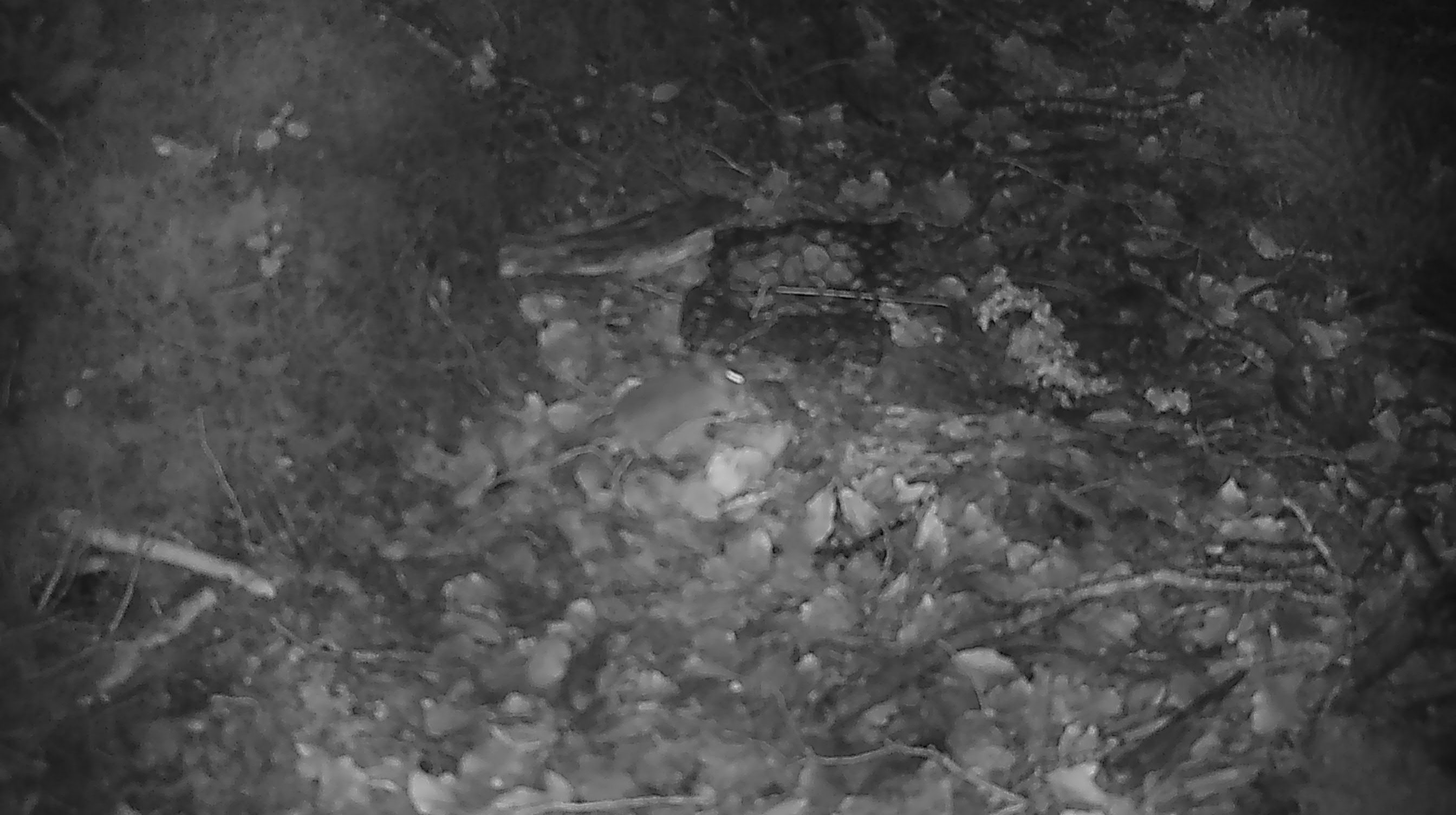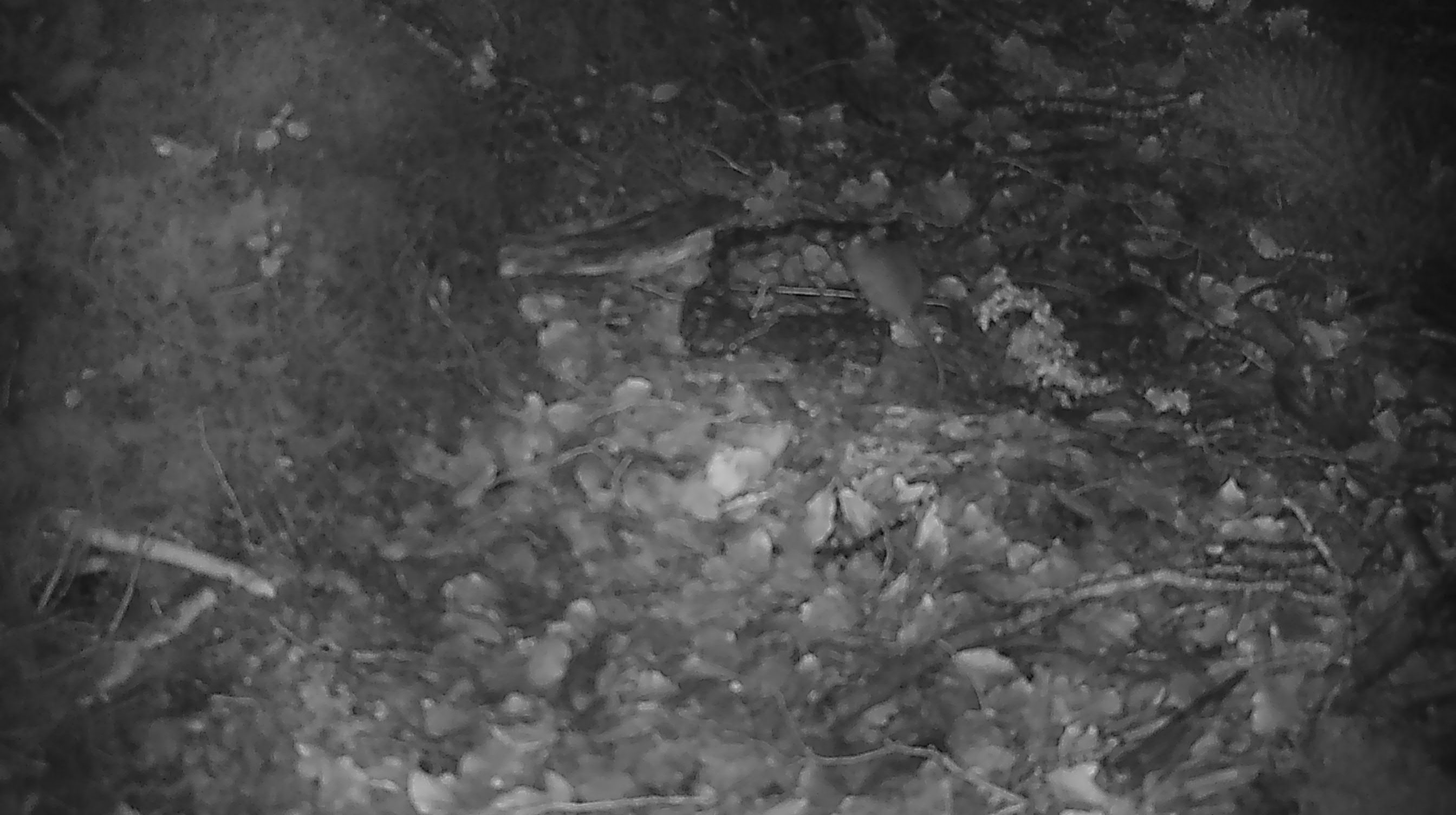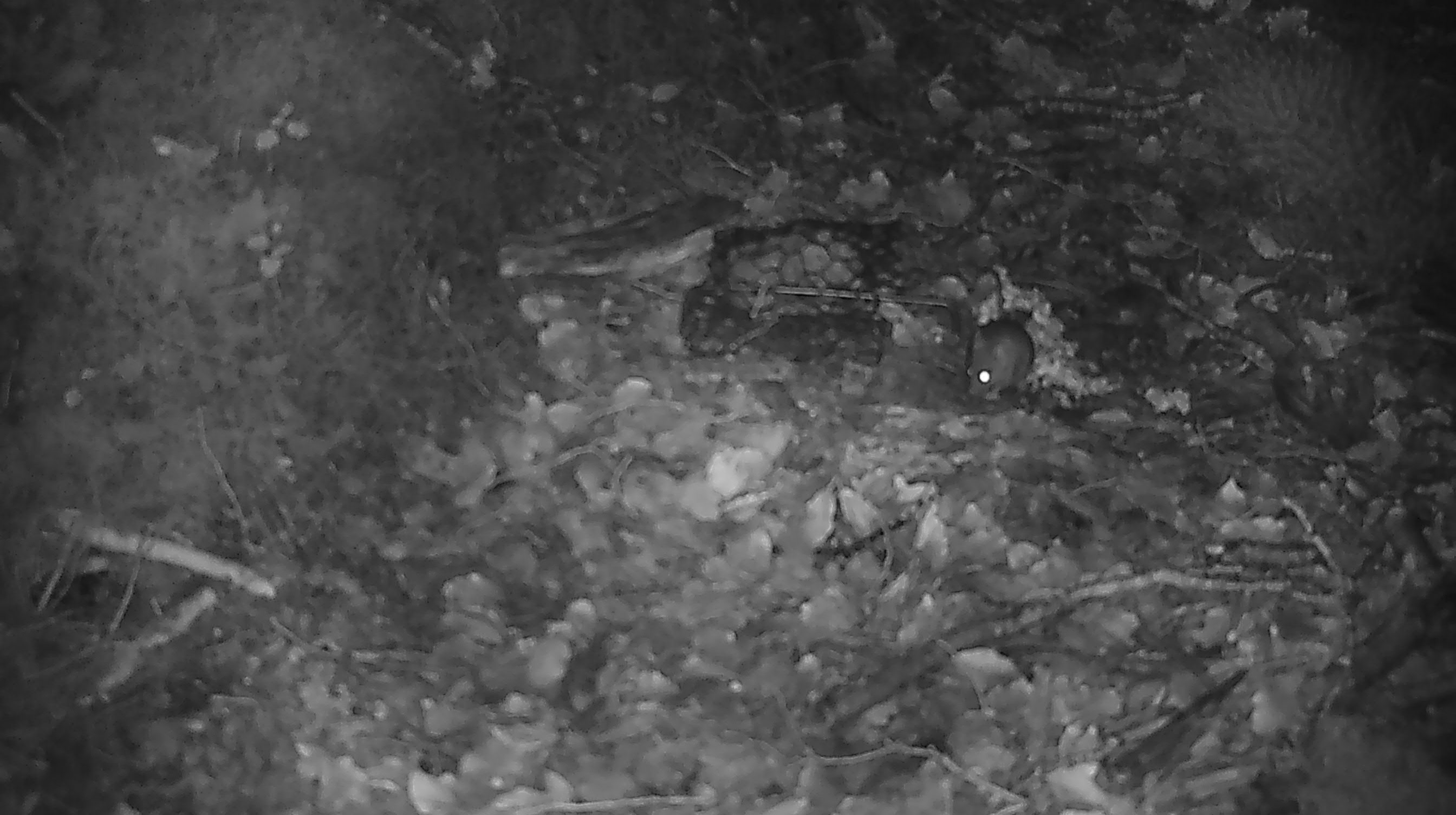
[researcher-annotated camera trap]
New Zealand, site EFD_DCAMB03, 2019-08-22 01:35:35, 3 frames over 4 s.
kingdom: Animalia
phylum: Chordata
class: Mammalia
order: Rodentia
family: Muridae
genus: Mus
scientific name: Mus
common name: mouse